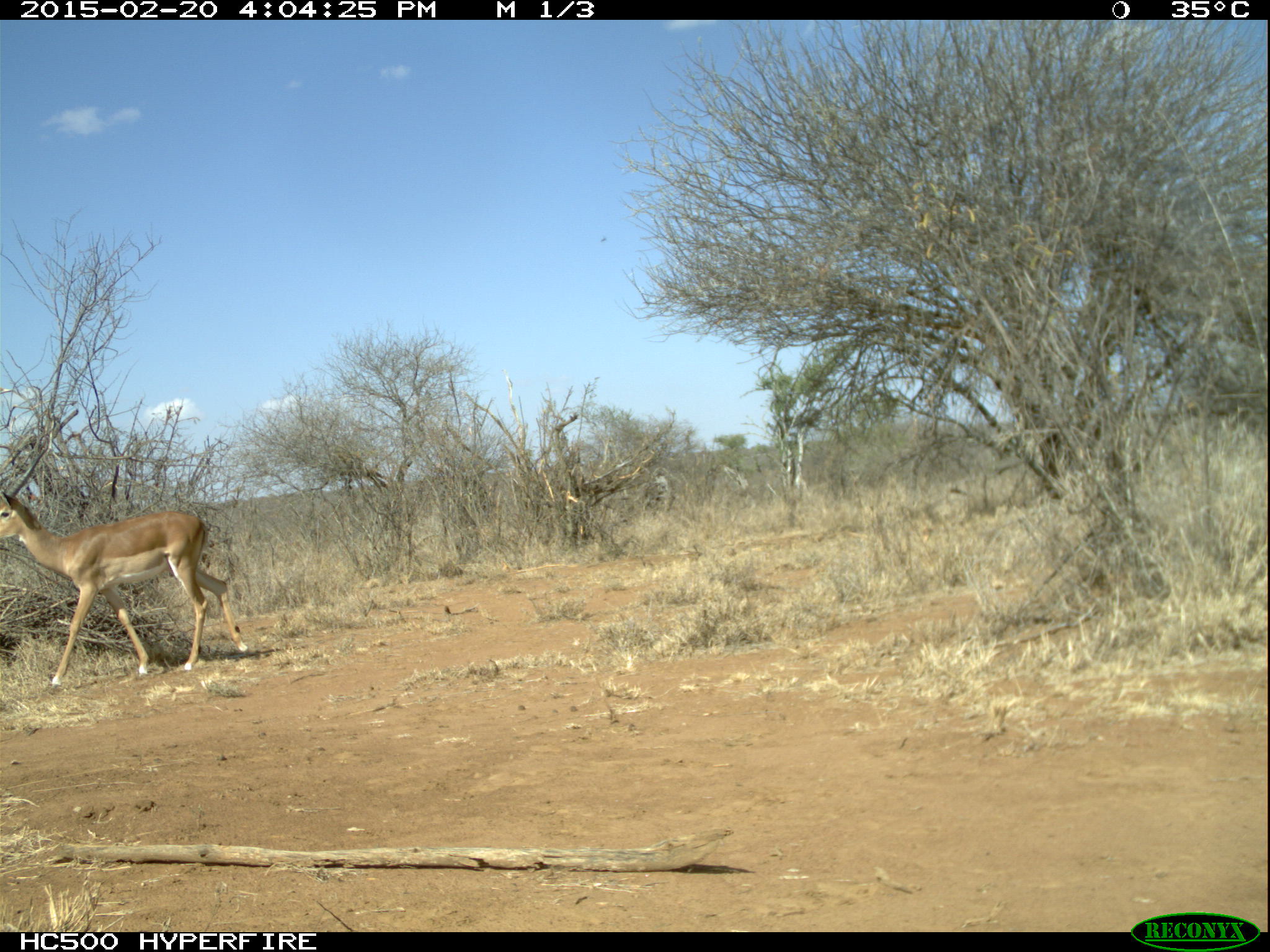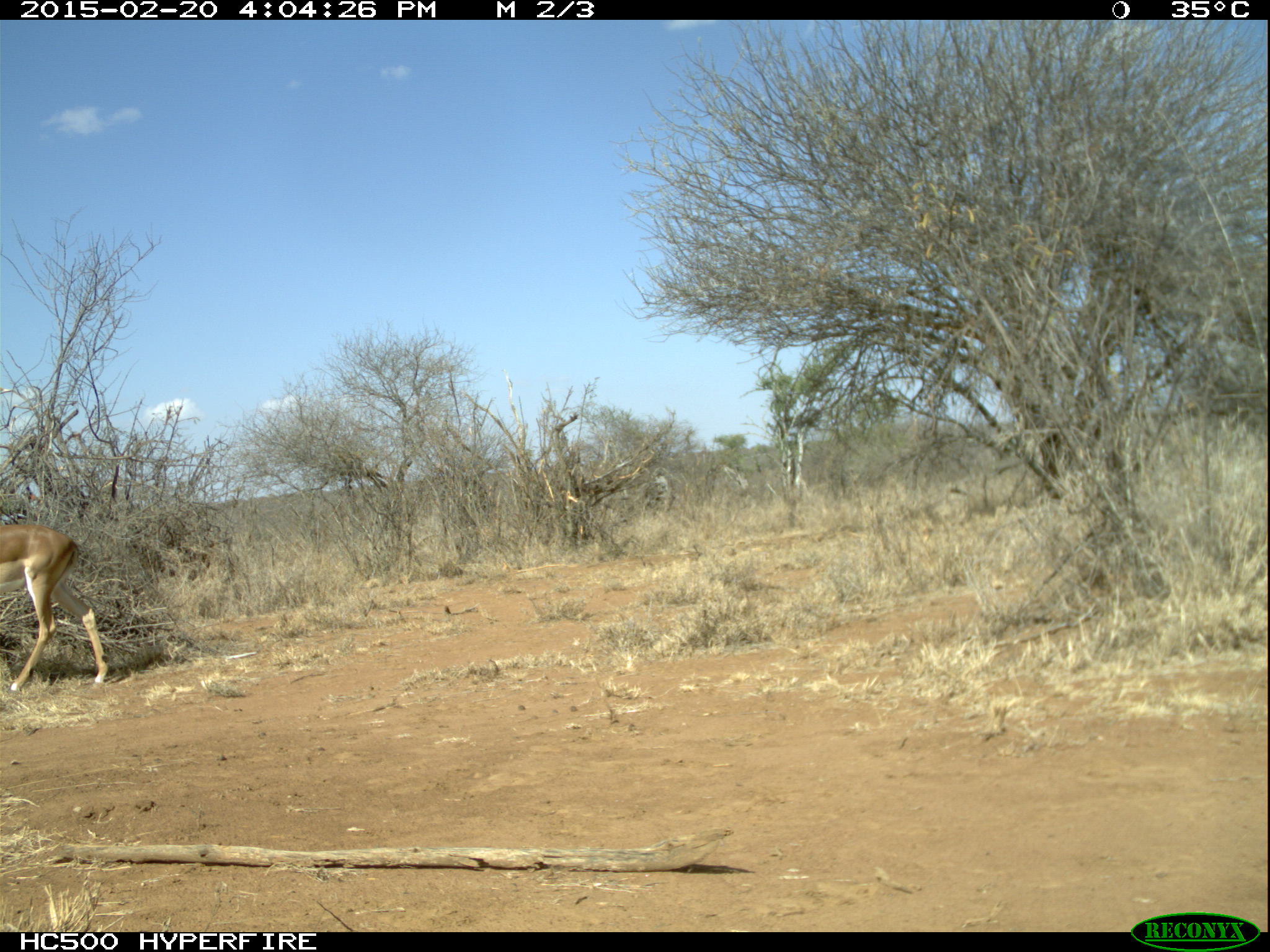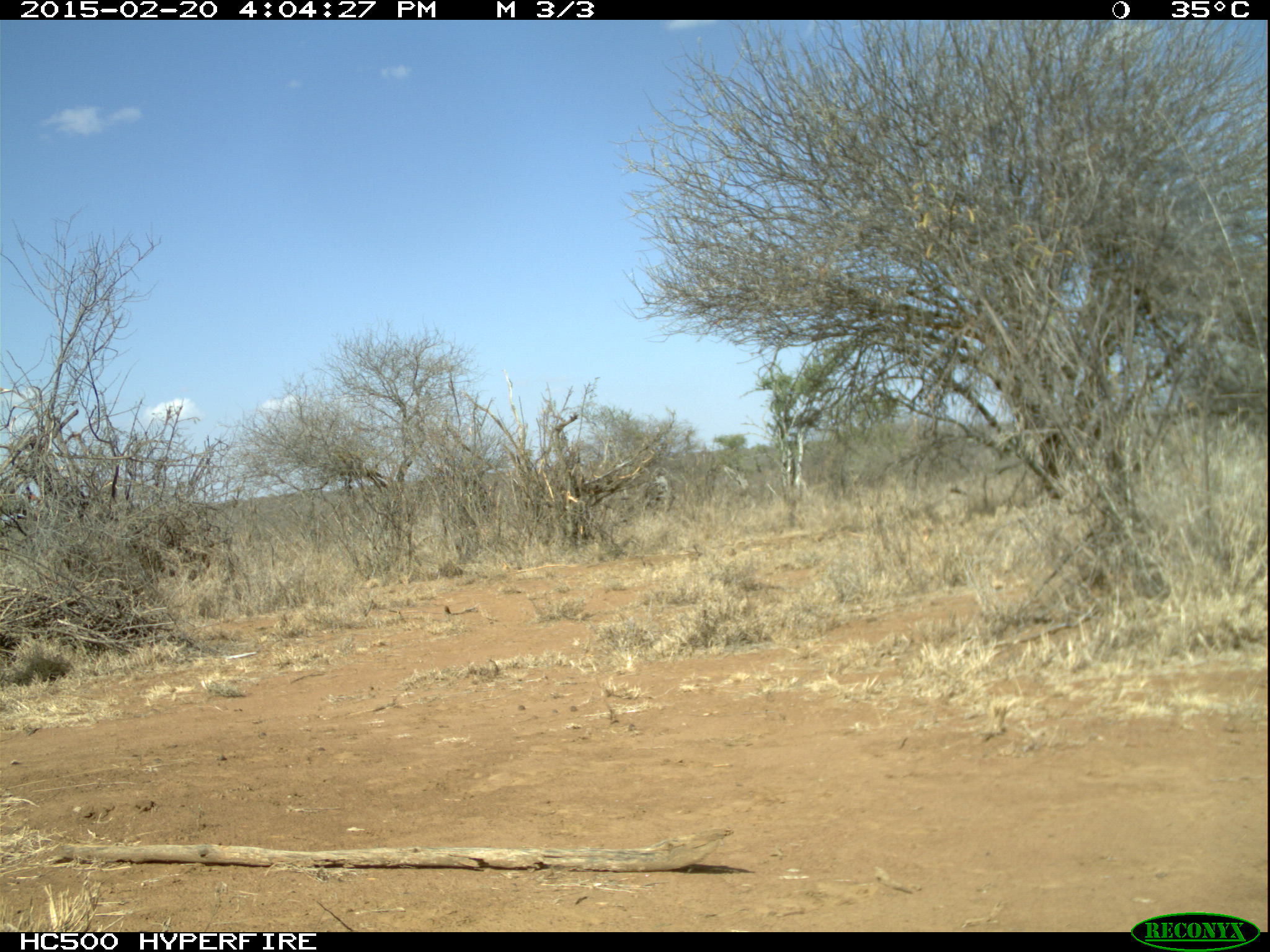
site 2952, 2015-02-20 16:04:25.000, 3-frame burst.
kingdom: Animalia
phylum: Chordata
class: Mammalia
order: Artiodactyla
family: Bovidae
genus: Aepyceros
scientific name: Aepyceros melampus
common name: impala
Aepyceros melampus (impala), count 1.